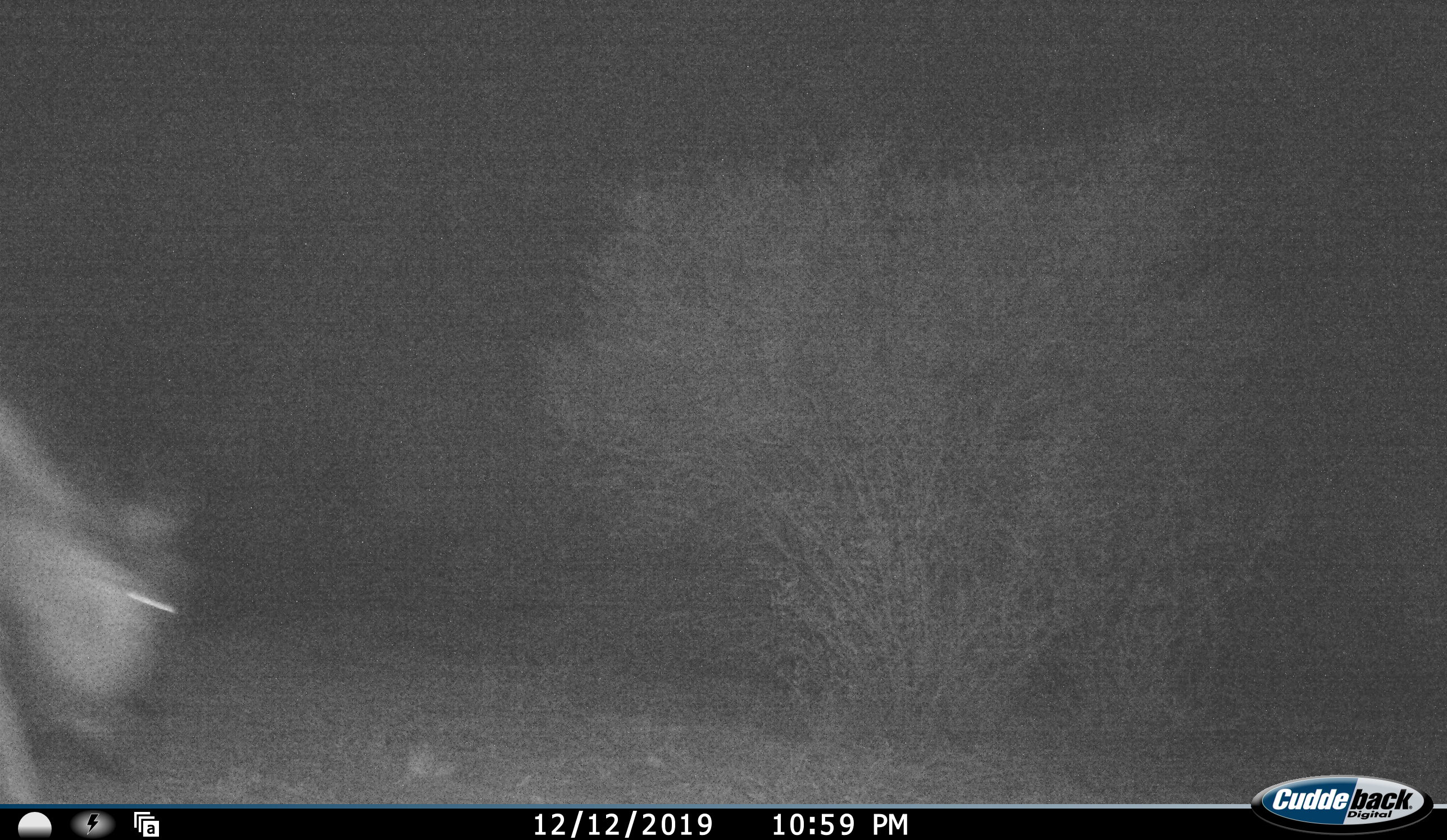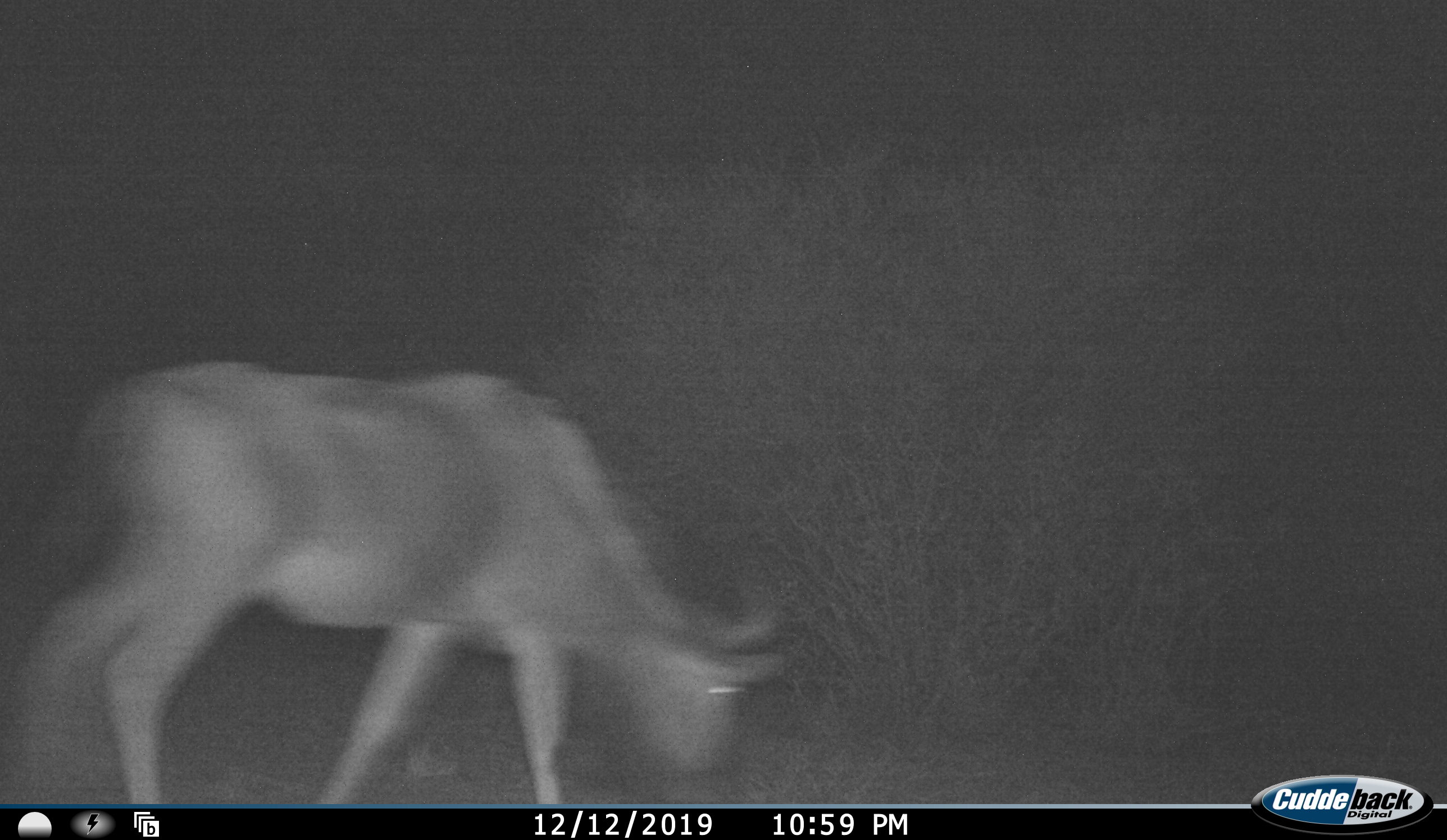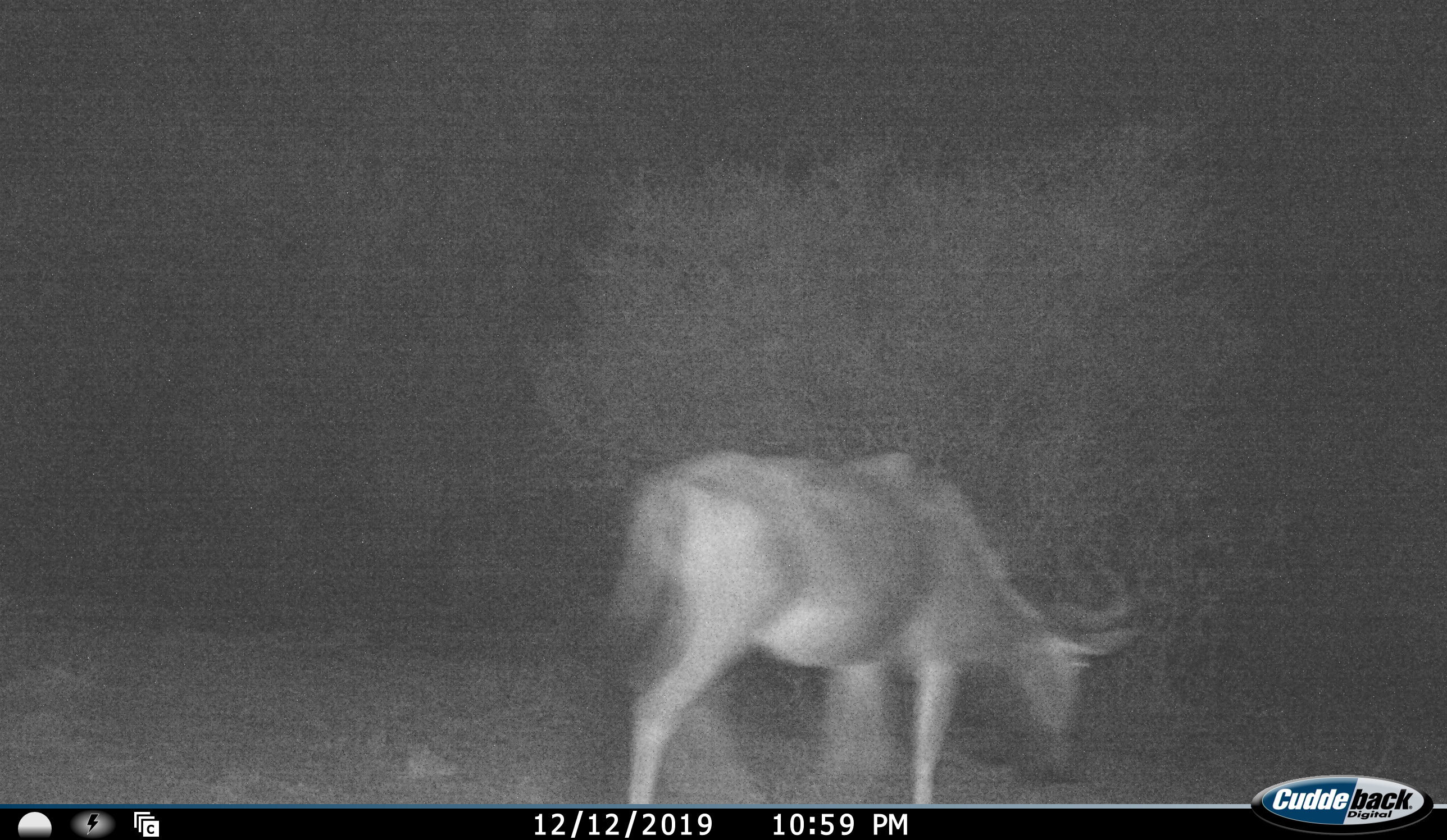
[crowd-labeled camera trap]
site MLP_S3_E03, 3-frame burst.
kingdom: Animalia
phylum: Chordata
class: Mammalia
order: Artiodactyla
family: Bovidae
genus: Connochaetes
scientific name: Connochaetes taurinus taurinus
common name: blue wildebeest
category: wildebeestblue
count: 1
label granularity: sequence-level